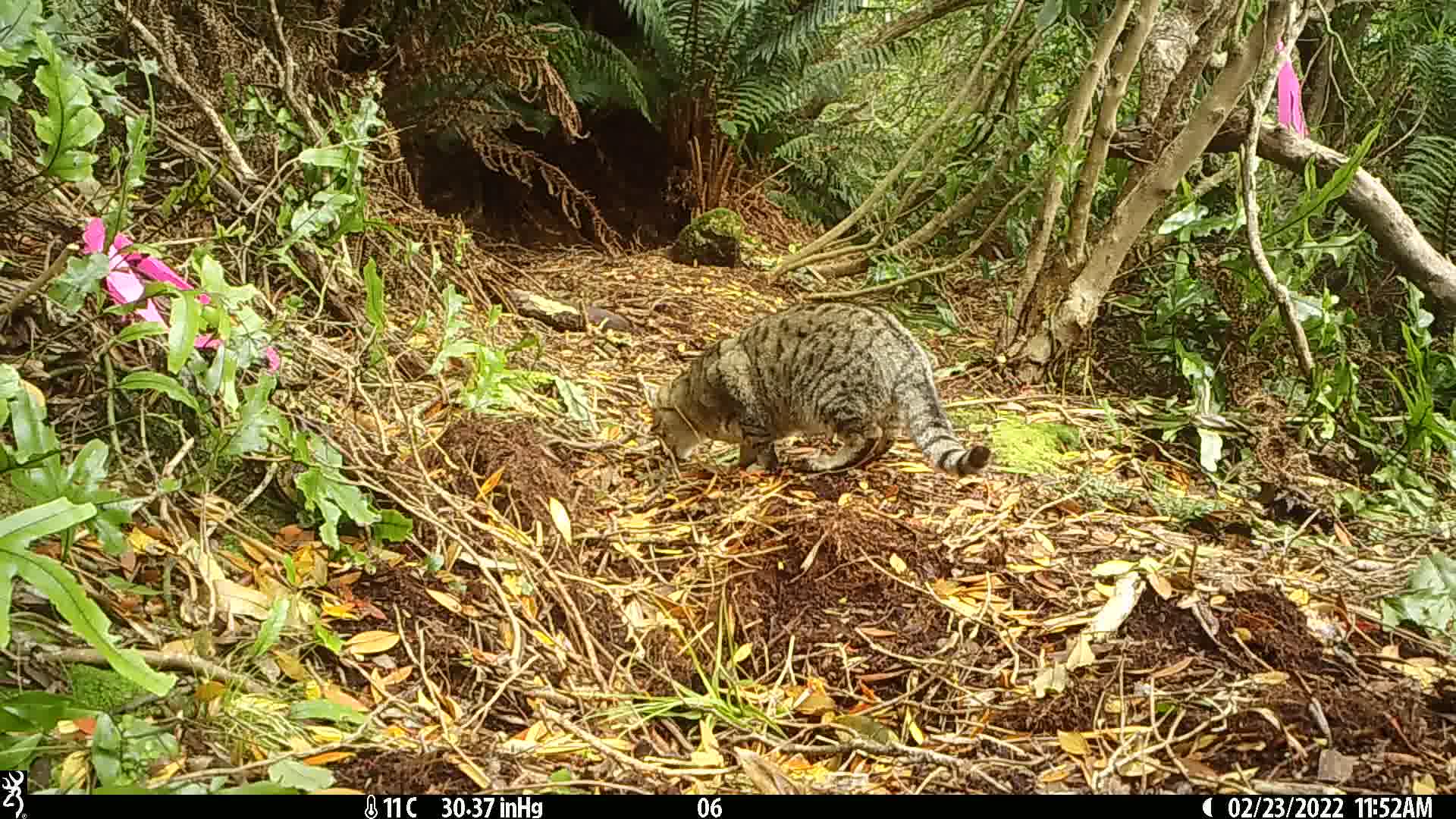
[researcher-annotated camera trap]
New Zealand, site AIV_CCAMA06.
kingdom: Animalia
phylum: Chordata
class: Mammalia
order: Carnivora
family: Felidae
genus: Felis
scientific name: Felis catus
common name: domestic cat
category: cat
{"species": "cat (domestic cat) (Felis catus)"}